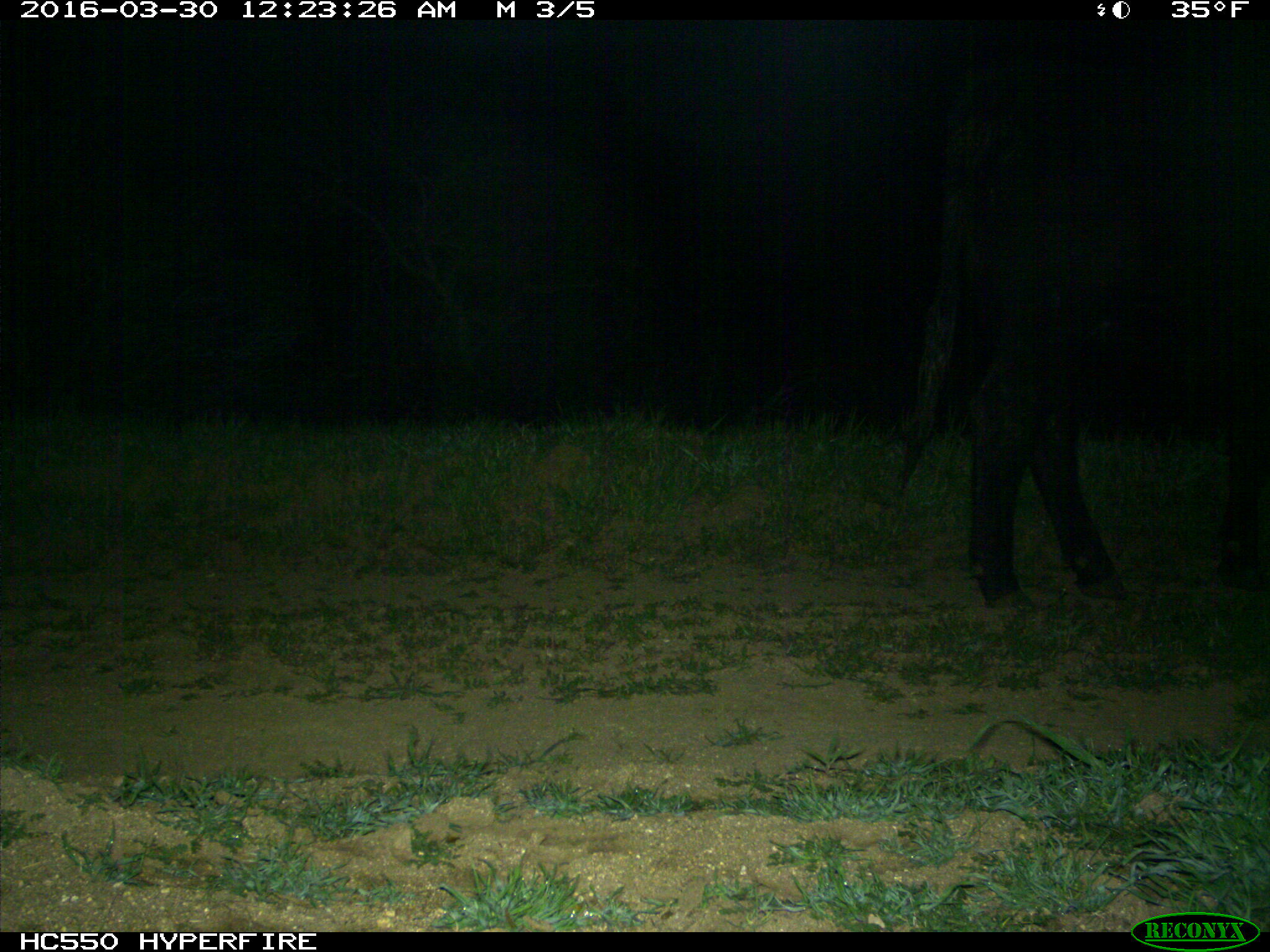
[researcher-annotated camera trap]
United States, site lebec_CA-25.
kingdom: Animalia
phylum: Chordata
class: Mammalia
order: Artiodactyla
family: Bovidae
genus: Bos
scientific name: Bos taurus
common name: domestic cow